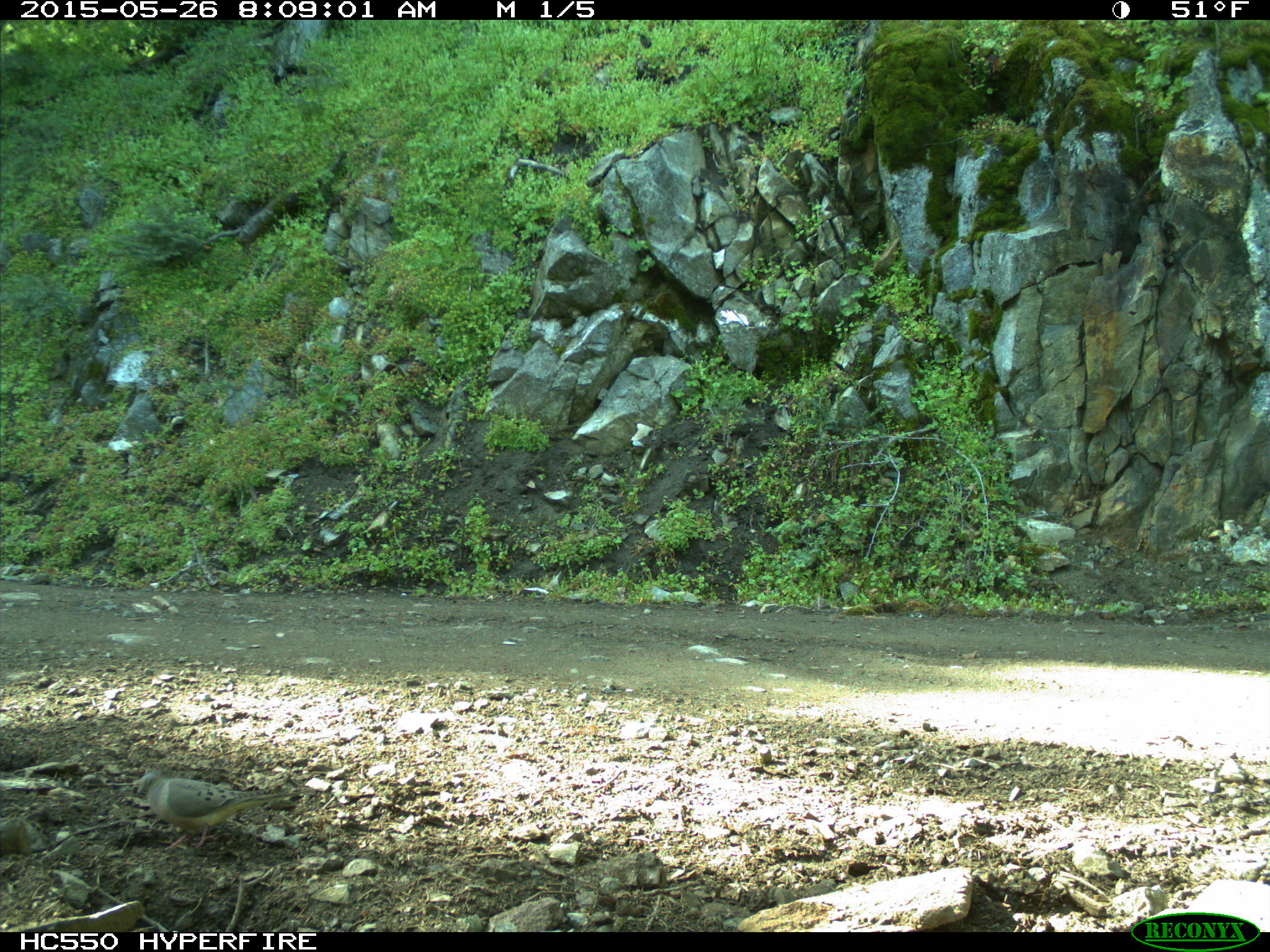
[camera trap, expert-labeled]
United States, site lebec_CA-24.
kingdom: Animalia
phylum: Chordata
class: Aves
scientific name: Aves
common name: birds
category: unidentified bird